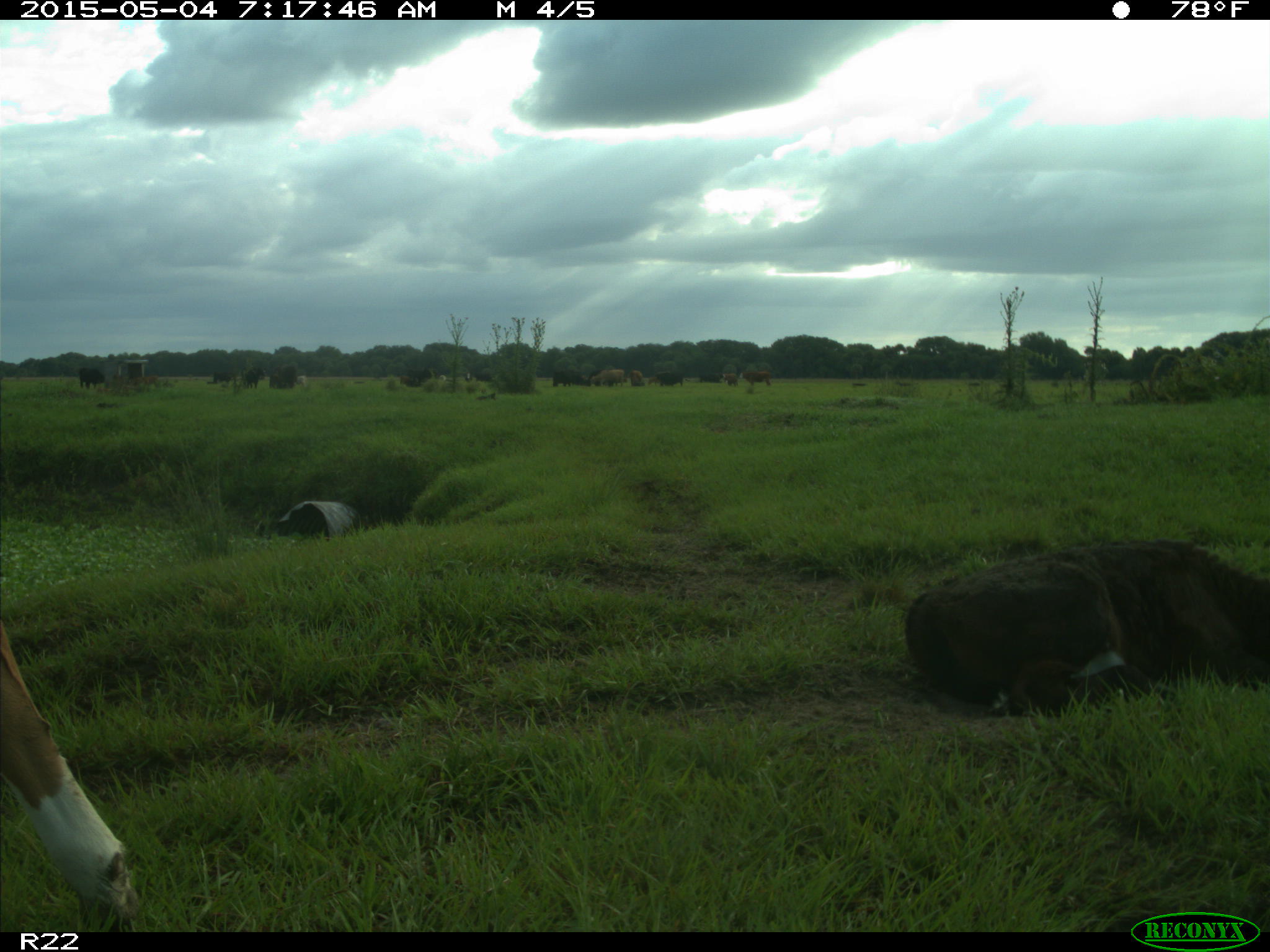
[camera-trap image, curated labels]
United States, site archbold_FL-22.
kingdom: Animalia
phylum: Chordata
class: Mammalia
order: Artiodactyla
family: Bovidae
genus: Bos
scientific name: Bos taurus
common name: domestic cow